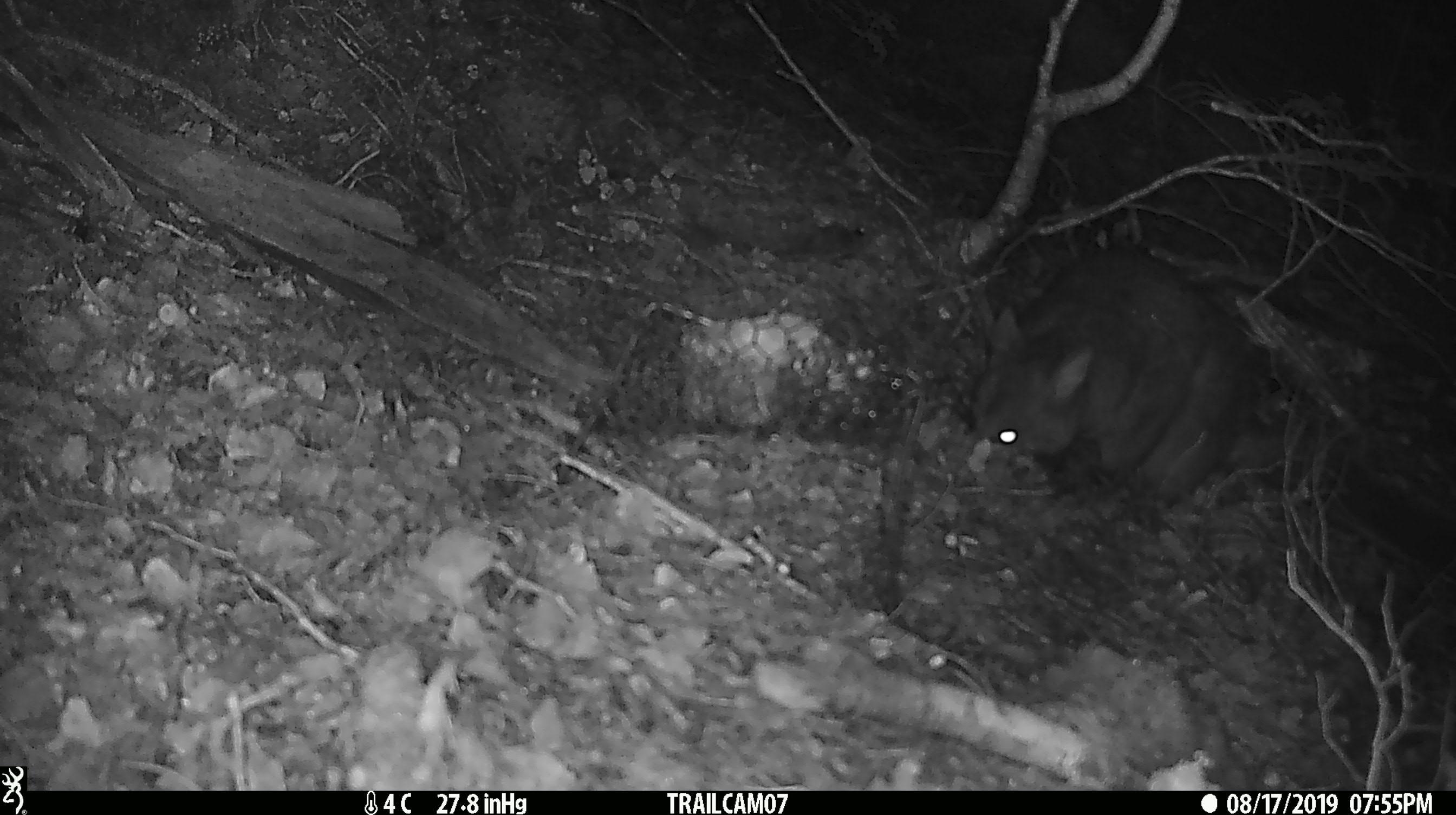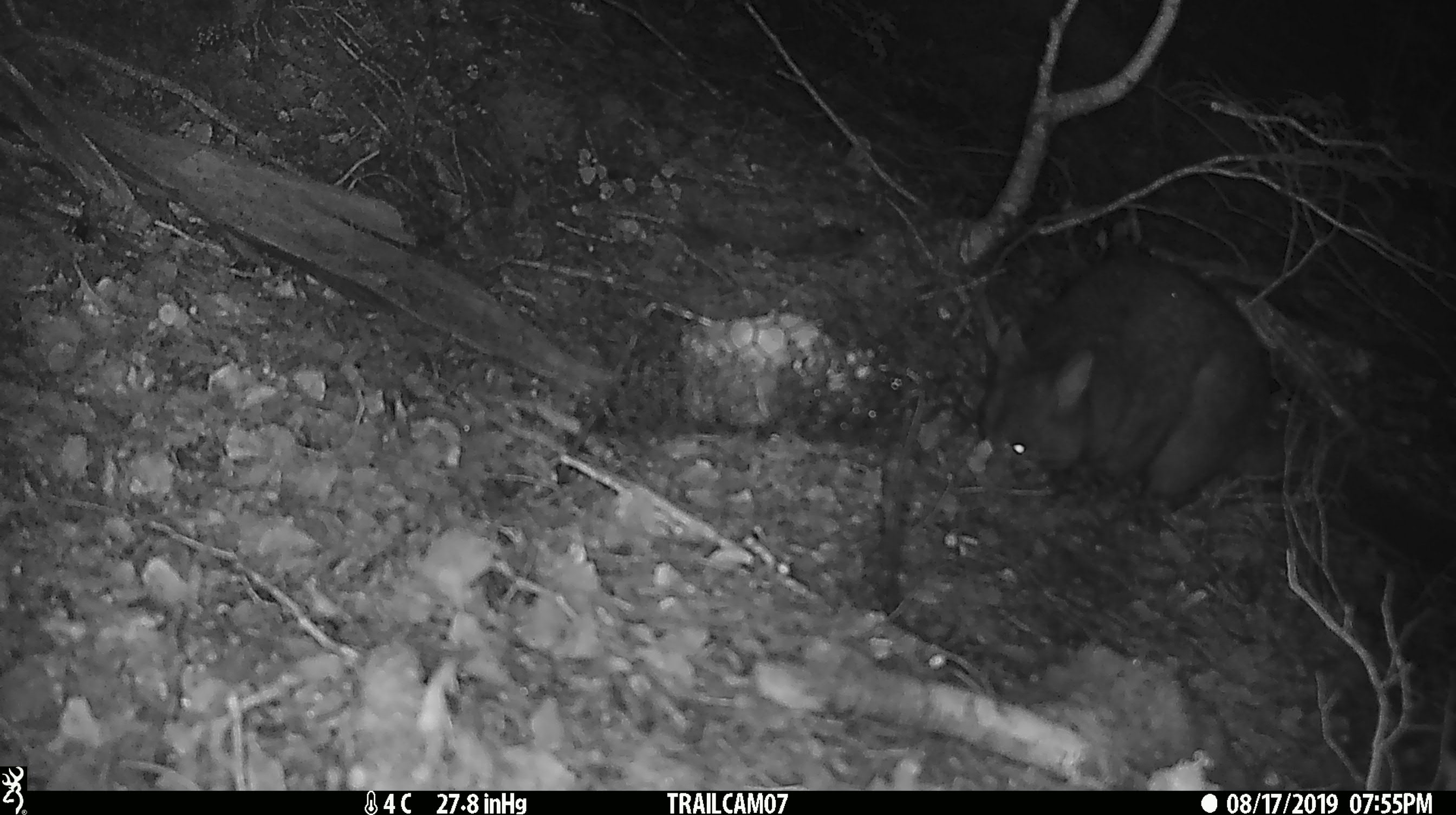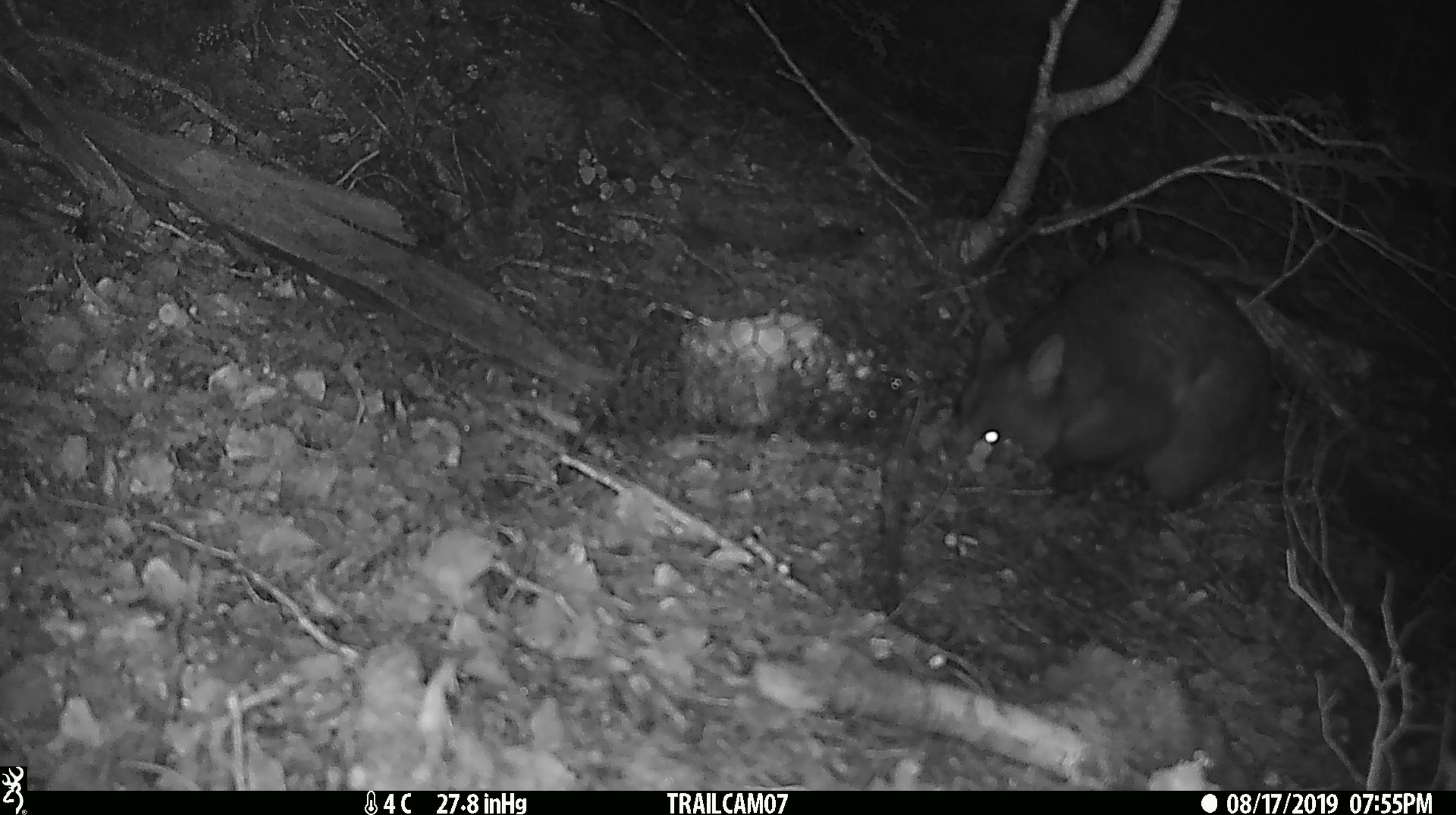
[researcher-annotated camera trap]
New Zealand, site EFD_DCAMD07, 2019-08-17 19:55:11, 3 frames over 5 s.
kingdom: Animalia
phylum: Chordata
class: Mammalia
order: Diprotodontia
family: Phalangeridae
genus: Trichosurus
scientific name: Trichosurus vulpecula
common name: common brushtail possum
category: possum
Possum (common brushtail possum) (Trichosurus vulpecula).